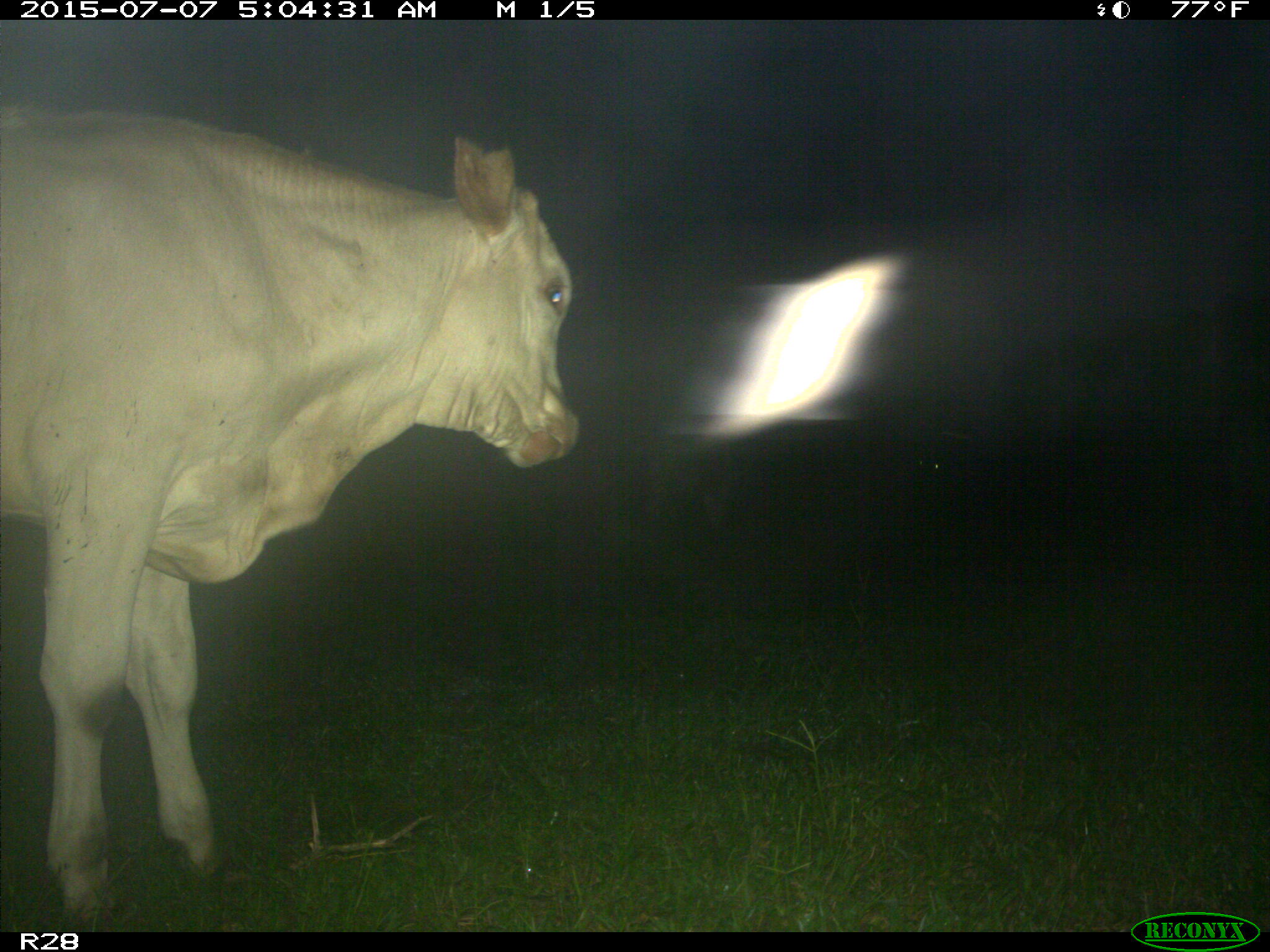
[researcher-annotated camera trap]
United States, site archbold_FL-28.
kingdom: Animalia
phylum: Chordata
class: Mammalia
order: Artiodactyla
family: Bovidae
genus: Bos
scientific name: Bos taurus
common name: domestic cow